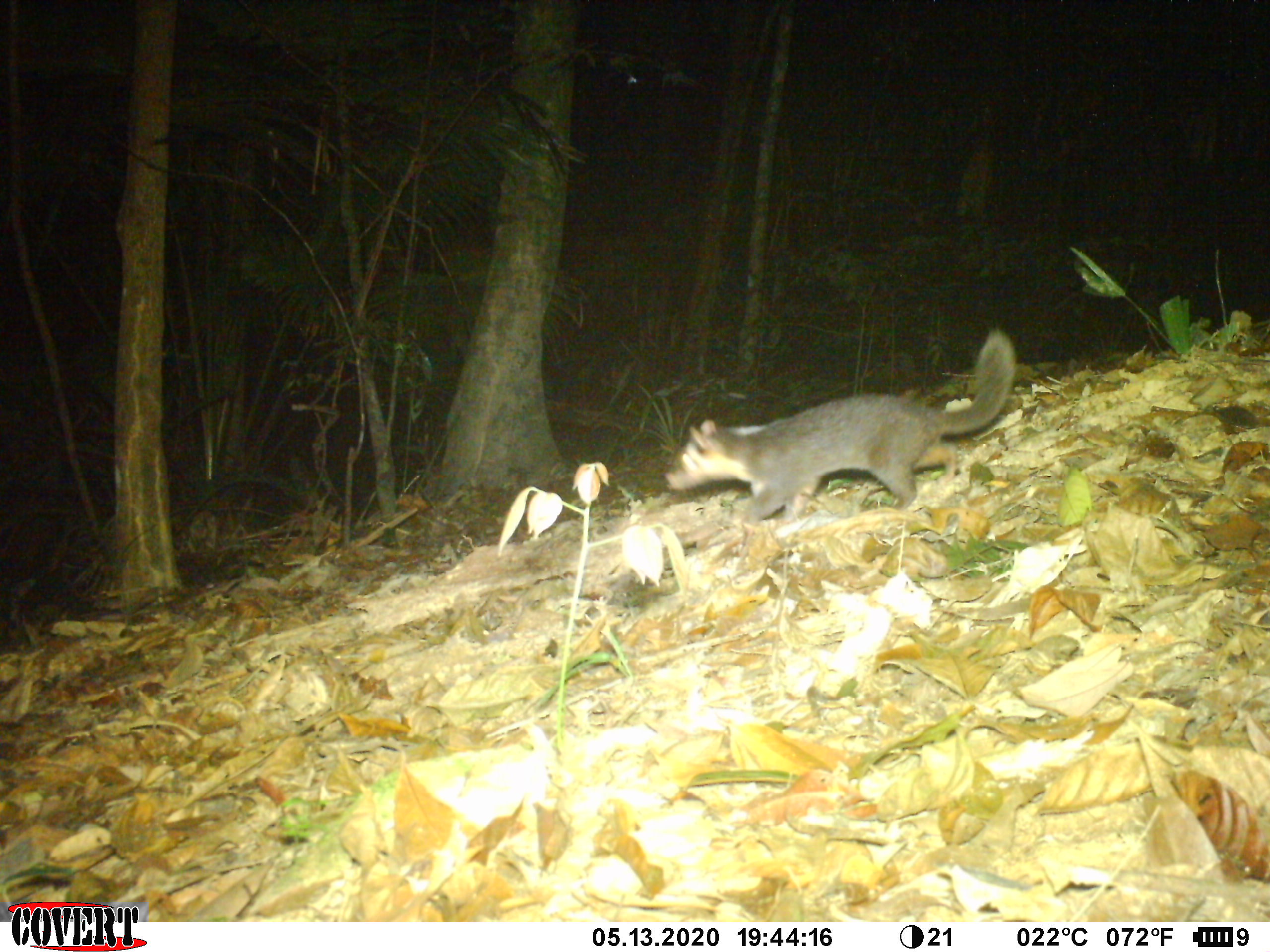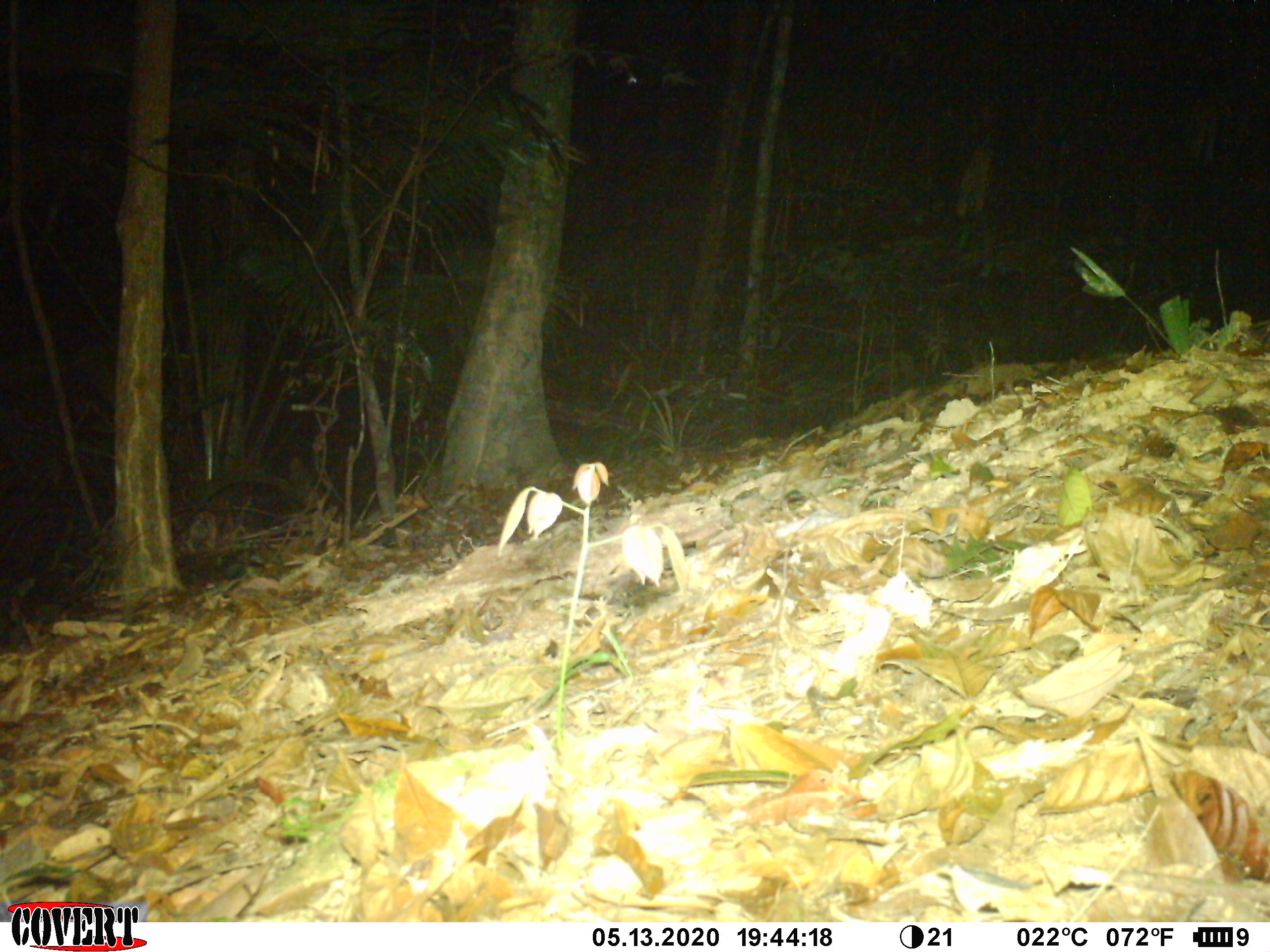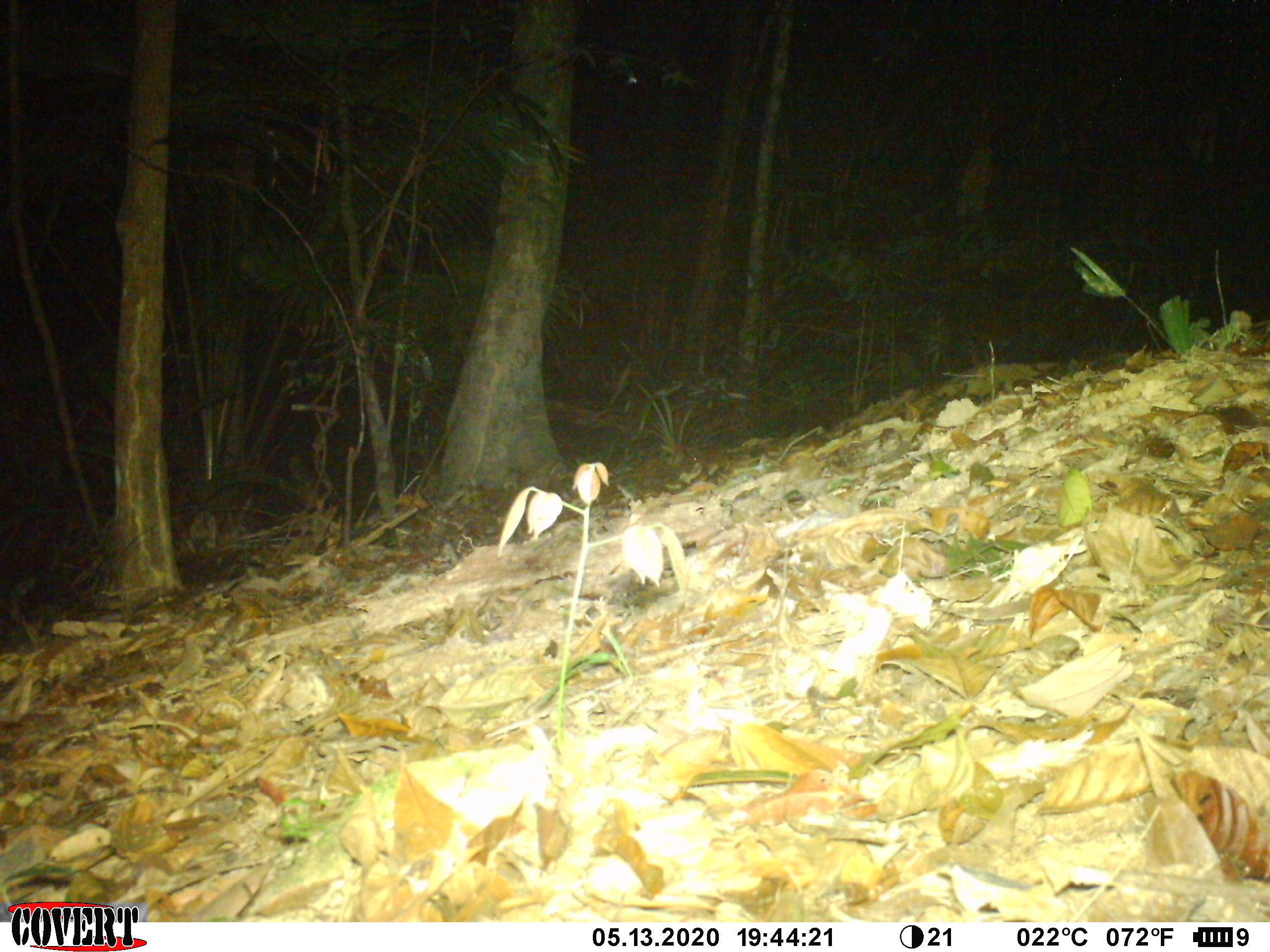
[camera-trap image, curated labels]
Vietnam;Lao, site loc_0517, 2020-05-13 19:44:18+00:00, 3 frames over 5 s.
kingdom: Animalia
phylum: Chordata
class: Mammalia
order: Carnivora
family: Mustelidae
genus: Melogale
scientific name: Melogale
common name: ferret badger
Ferret badger (Melogale). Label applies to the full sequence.